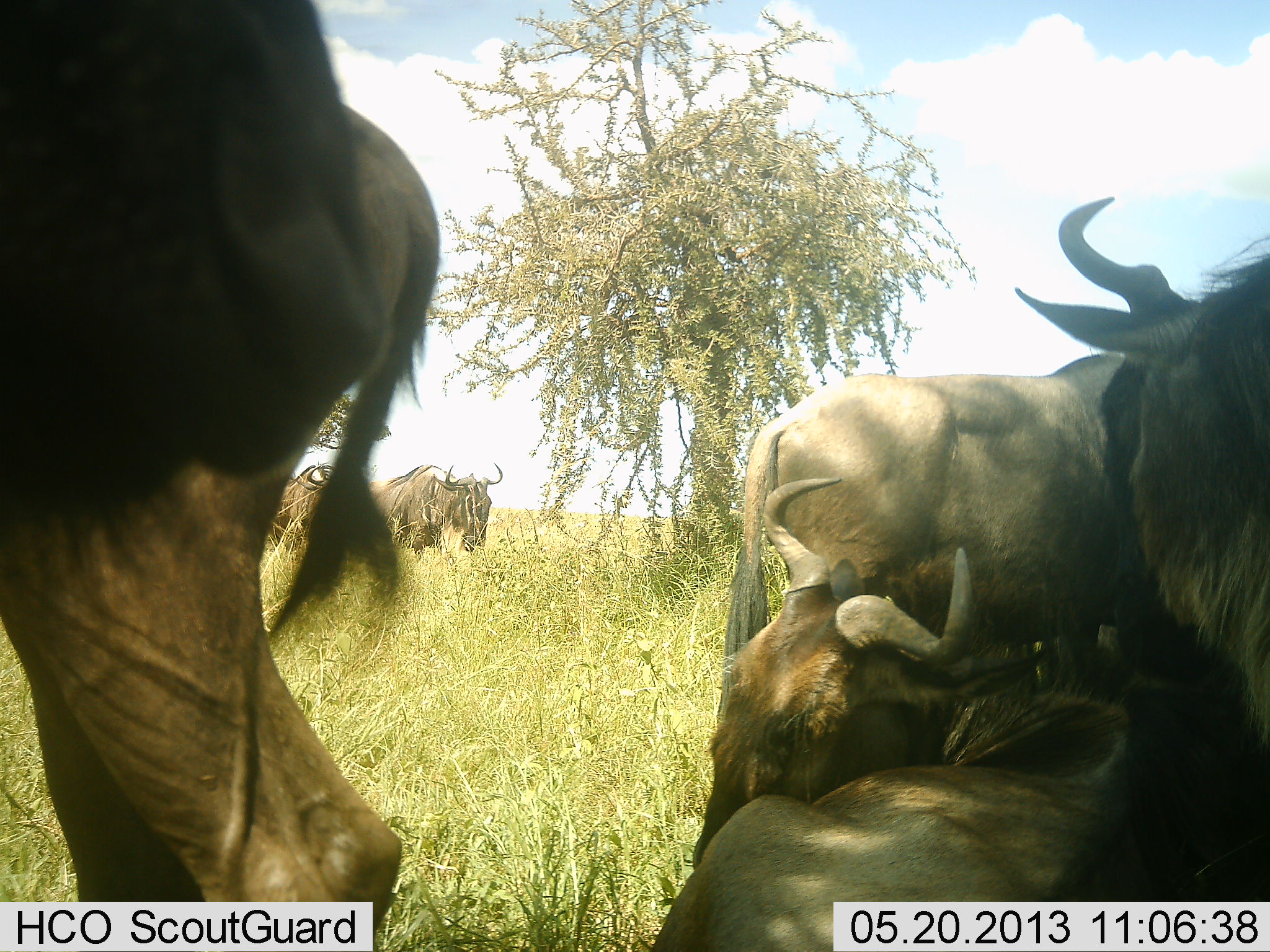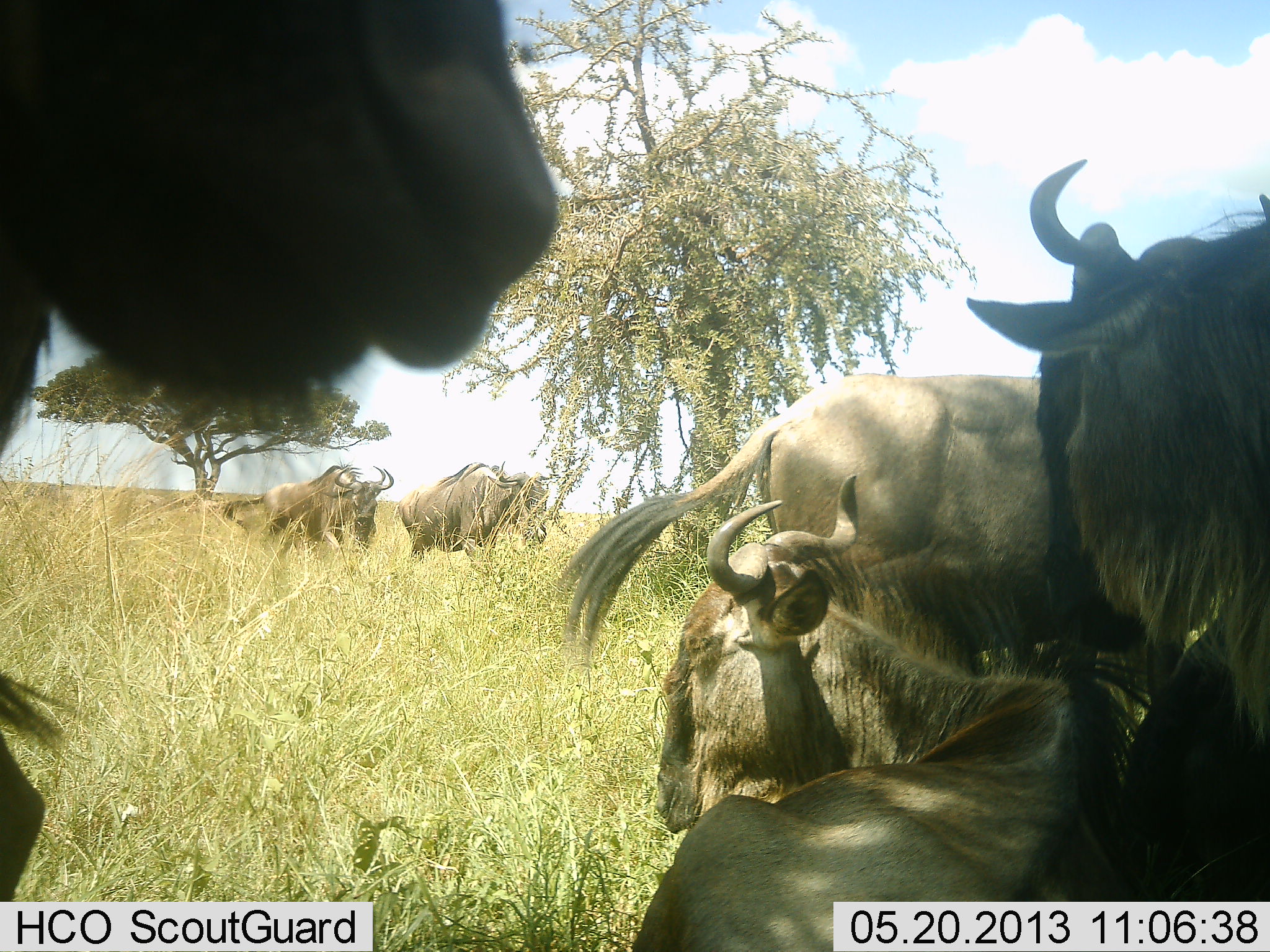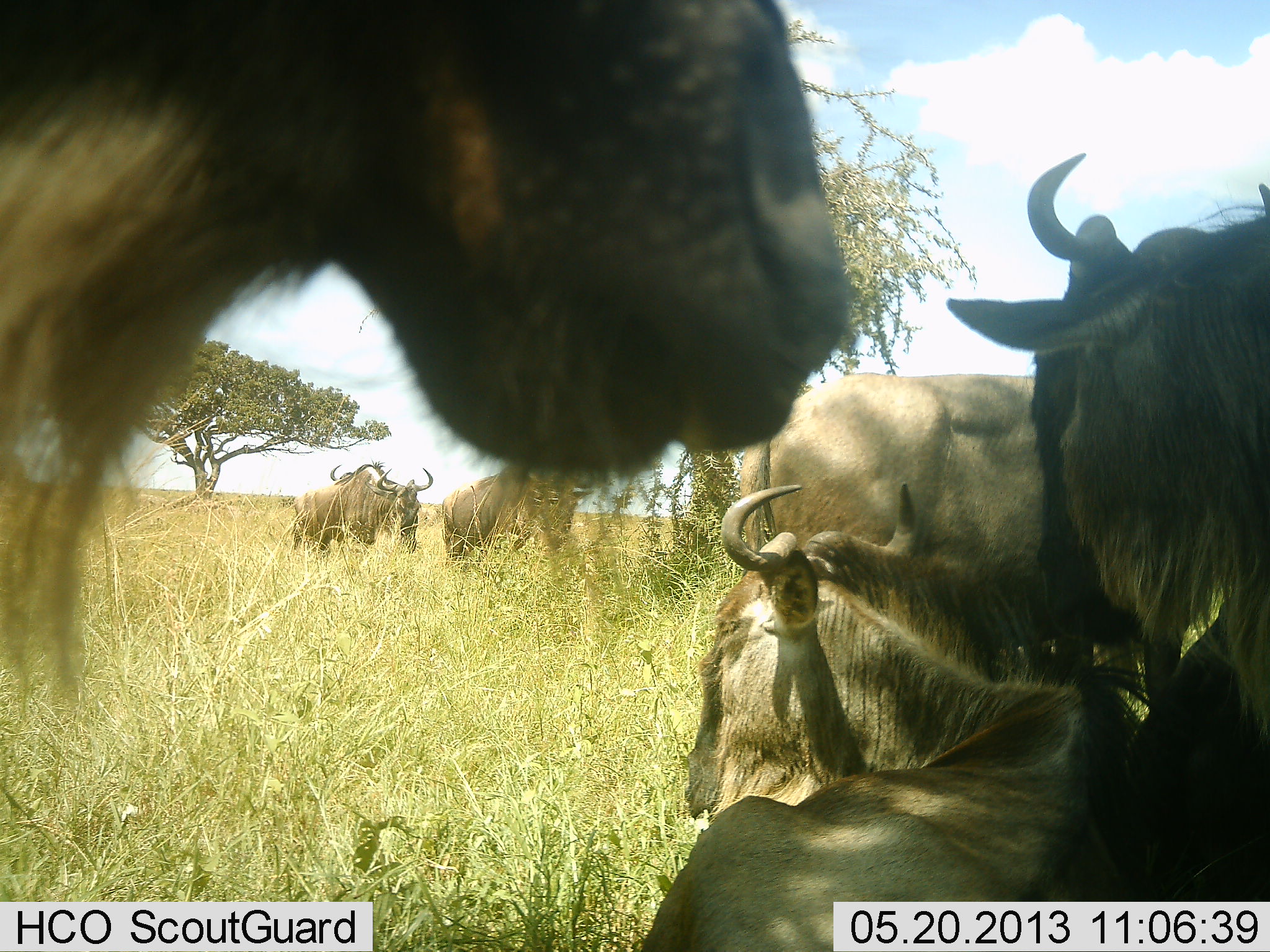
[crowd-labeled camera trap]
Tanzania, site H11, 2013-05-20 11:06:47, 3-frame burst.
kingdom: Animalia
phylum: Chordata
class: Mammalia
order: Artiodactyla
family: Bovidae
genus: Connochaetes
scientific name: Connochaetes taurinus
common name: blue wildebeest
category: wildebeest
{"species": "wildebeest (blue wildebeest) (Connochaetes taurinus)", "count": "6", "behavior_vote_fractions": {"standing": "80%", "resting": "93%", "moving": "60%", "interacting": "13%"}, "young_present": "7%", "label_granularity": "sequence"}